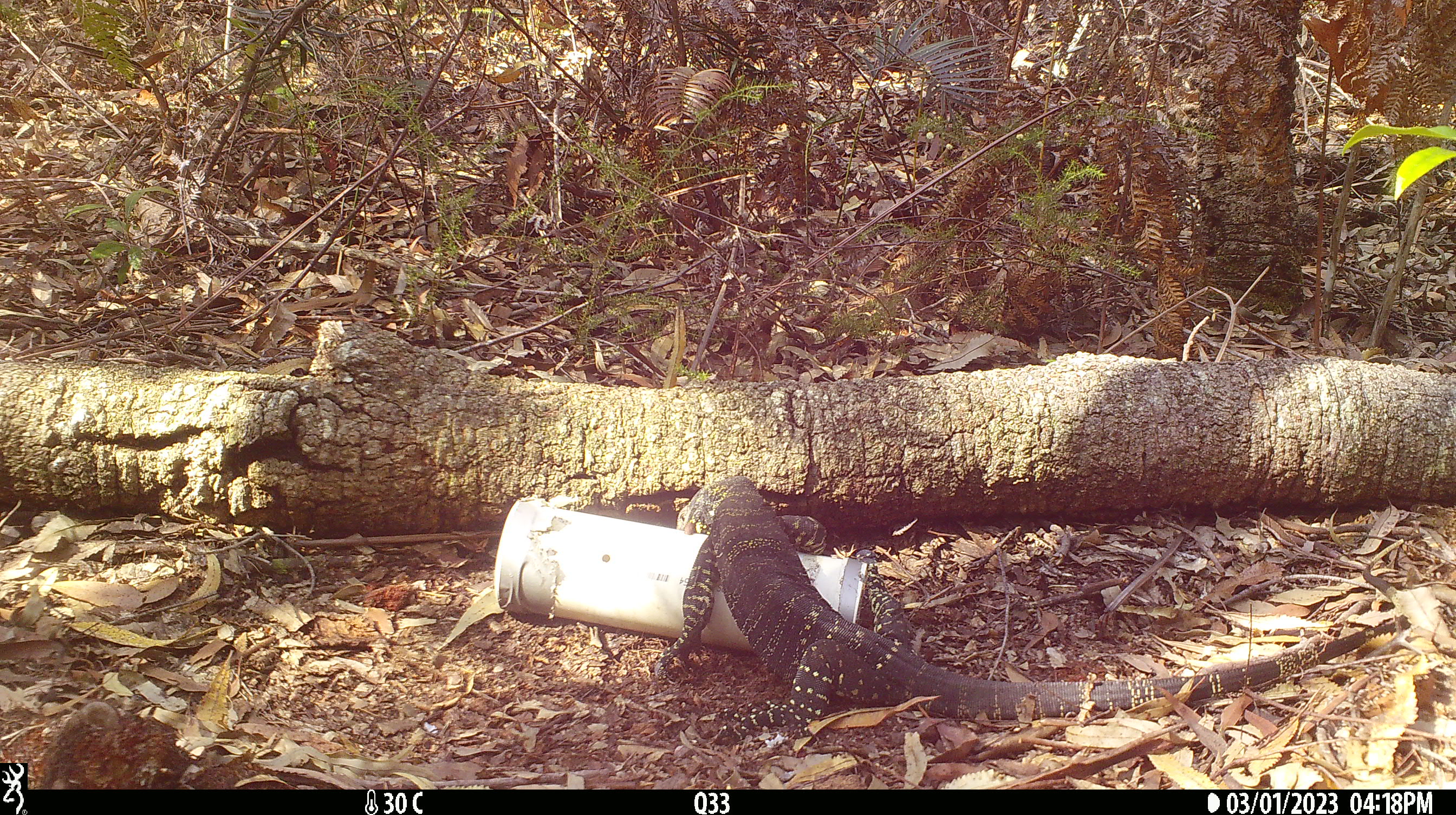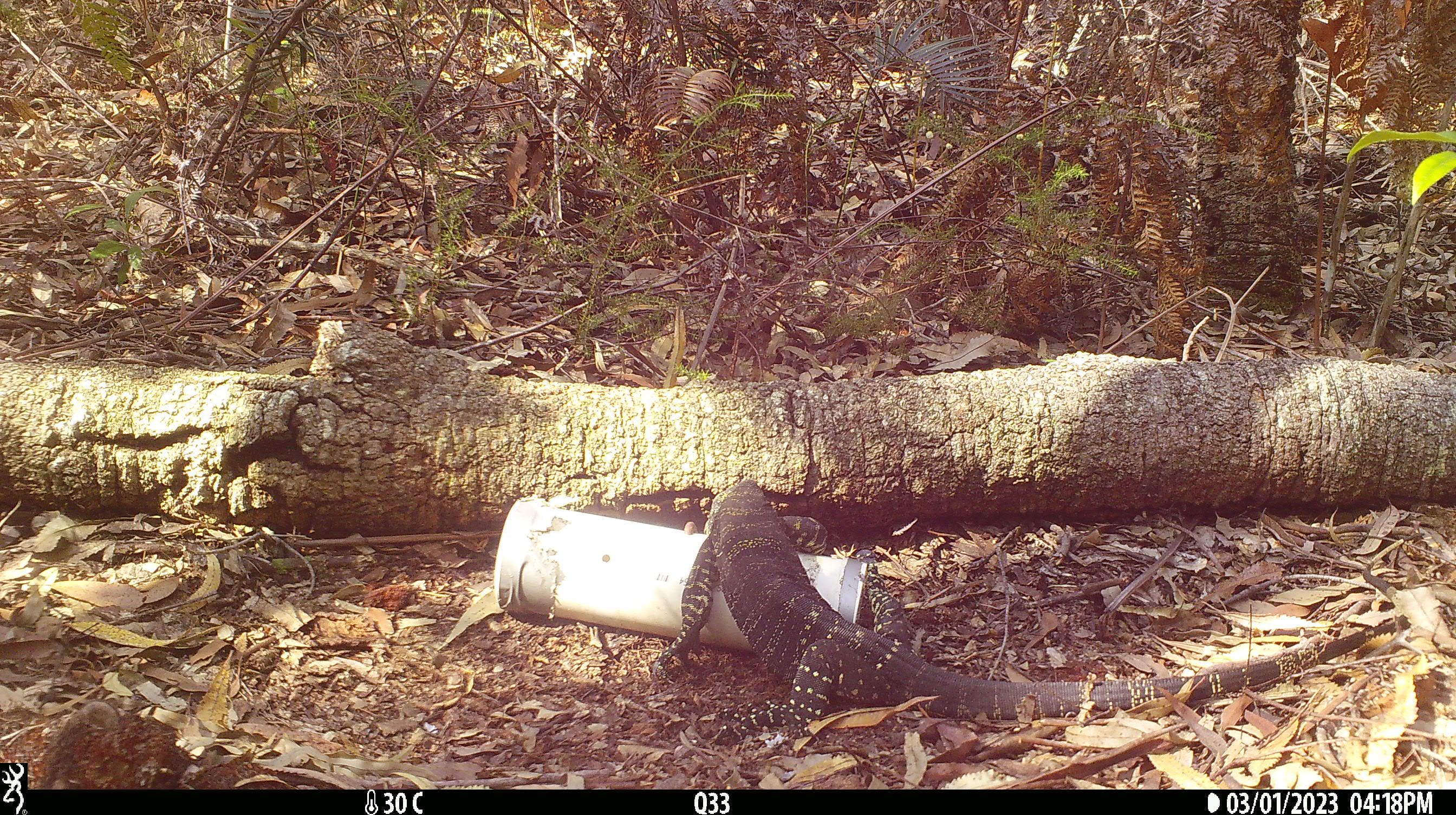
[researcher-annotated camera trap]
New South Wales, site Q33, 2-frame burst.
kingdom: Animalia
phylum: Chordata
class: Reptilia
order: Squamata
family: Varanidae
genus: Varanus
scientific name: Varanus varius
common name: lace monitor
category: goanna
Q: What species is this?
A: Goanna (lace monitor) (Varanus varius).